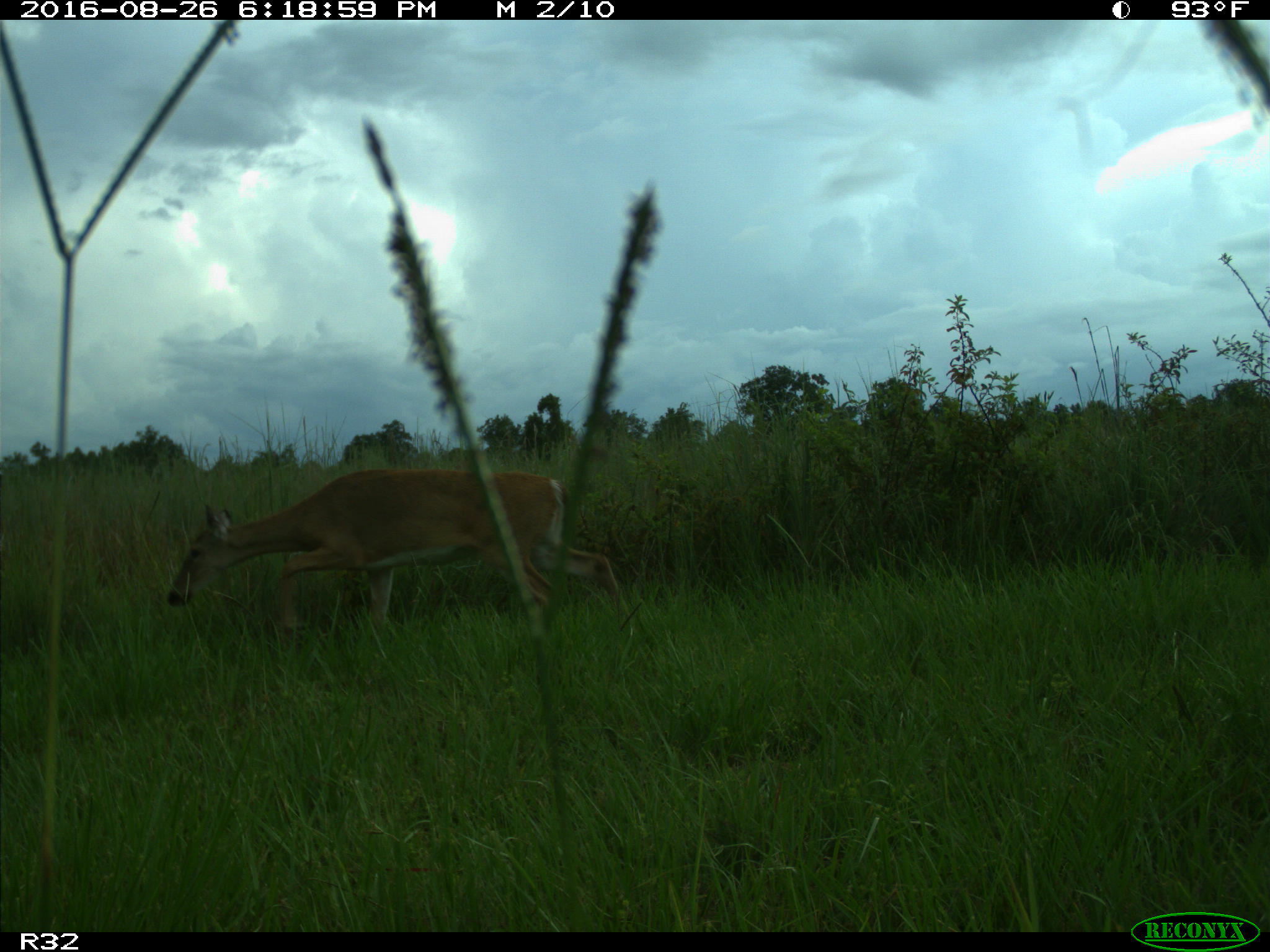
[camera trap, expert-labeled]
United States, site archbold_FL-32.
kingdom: Animalia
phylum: Chordata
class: Mammalia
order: Artiodactyla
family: Cervidae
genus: Odocoileus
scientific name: Odocoileus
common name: deer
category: unidentified deer